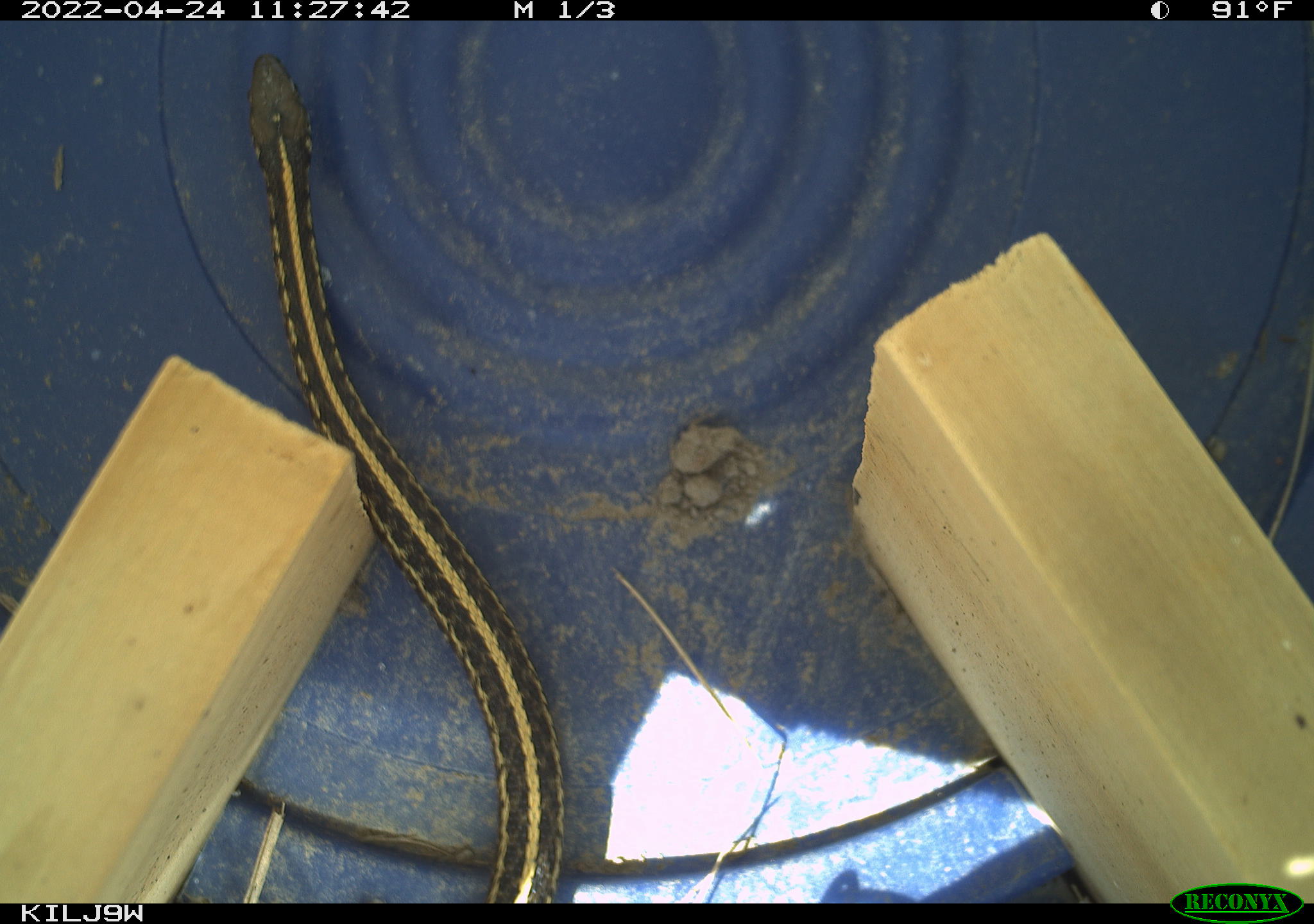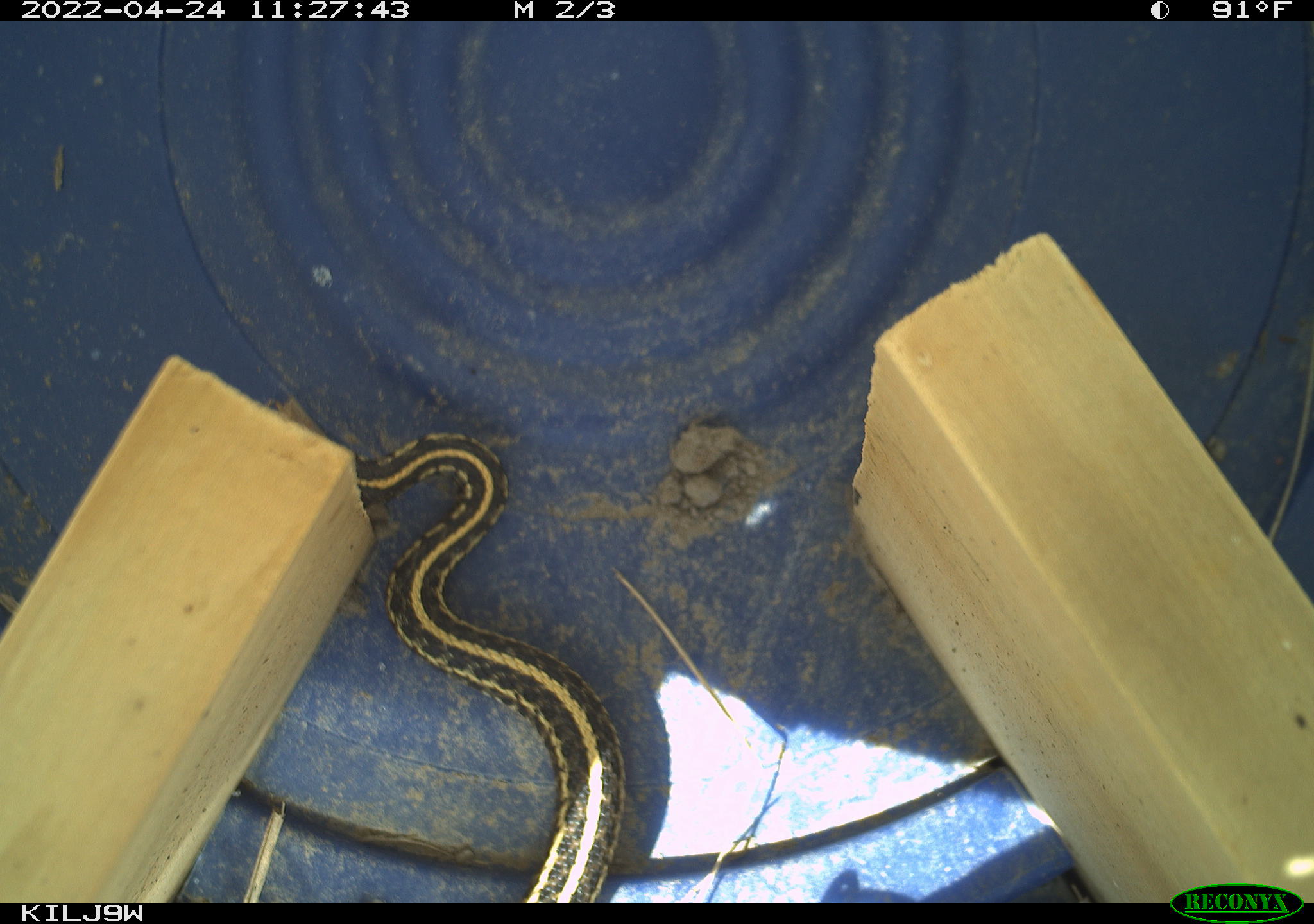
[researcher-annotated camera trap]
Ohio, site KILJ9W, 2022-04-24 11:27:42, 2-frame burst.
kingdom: Animalia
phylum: Chordata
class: Reptilia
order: Squamata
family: Colubridae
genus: Thamnophis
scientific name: Thamnophis sirtalis sirtalis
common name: eastern gartersnake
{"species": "eastern gartersnake (Thamnophis sirtalis sirtalis)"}